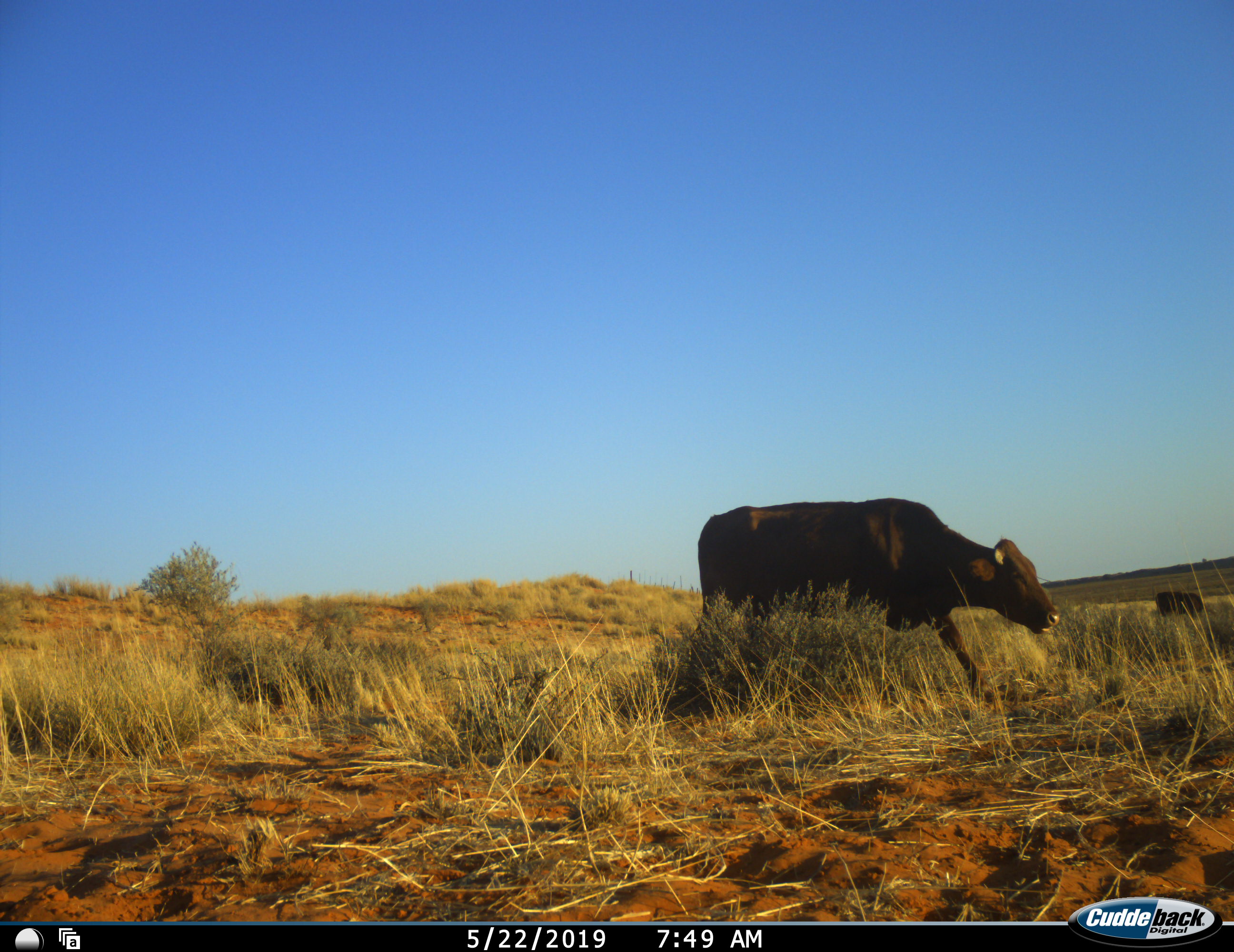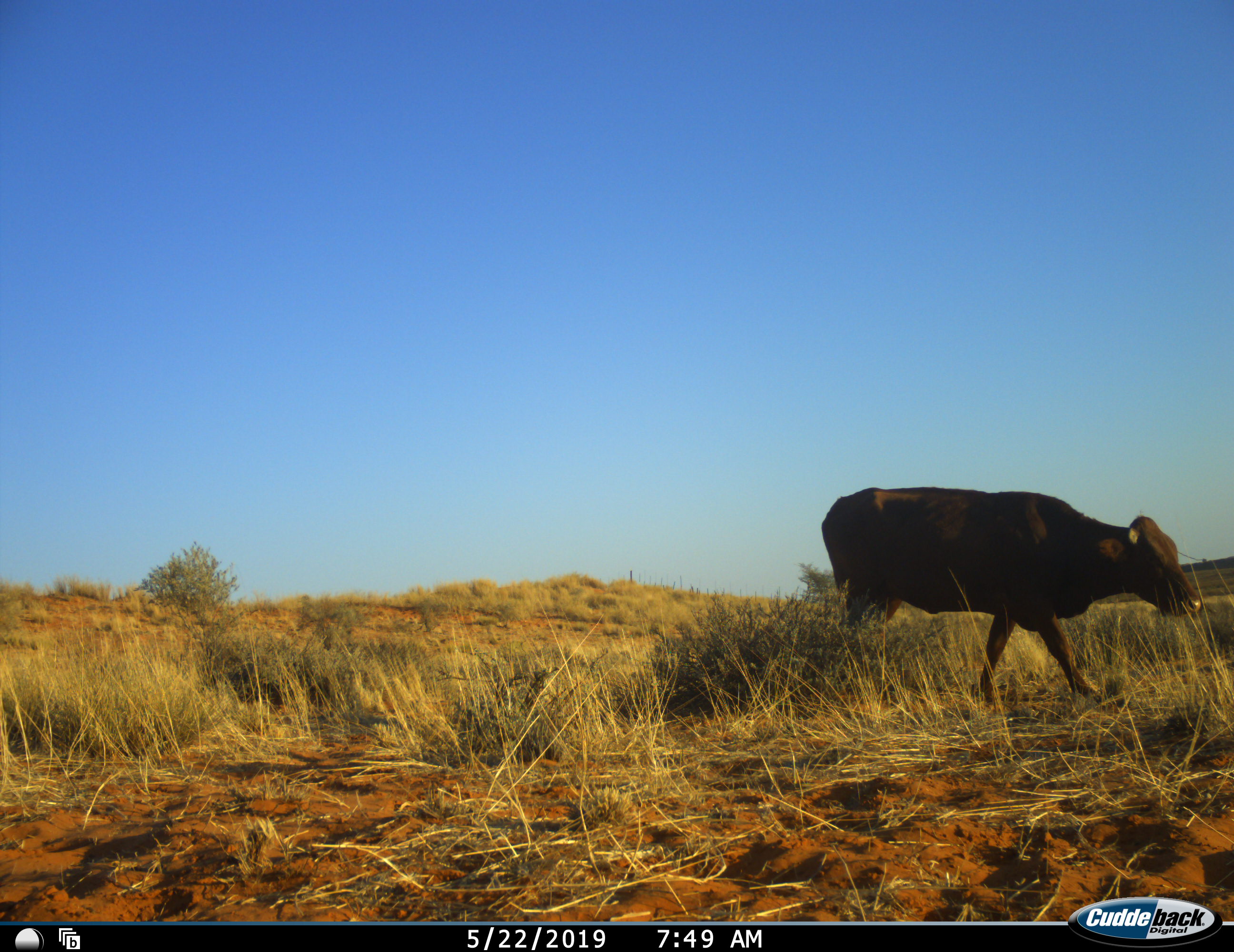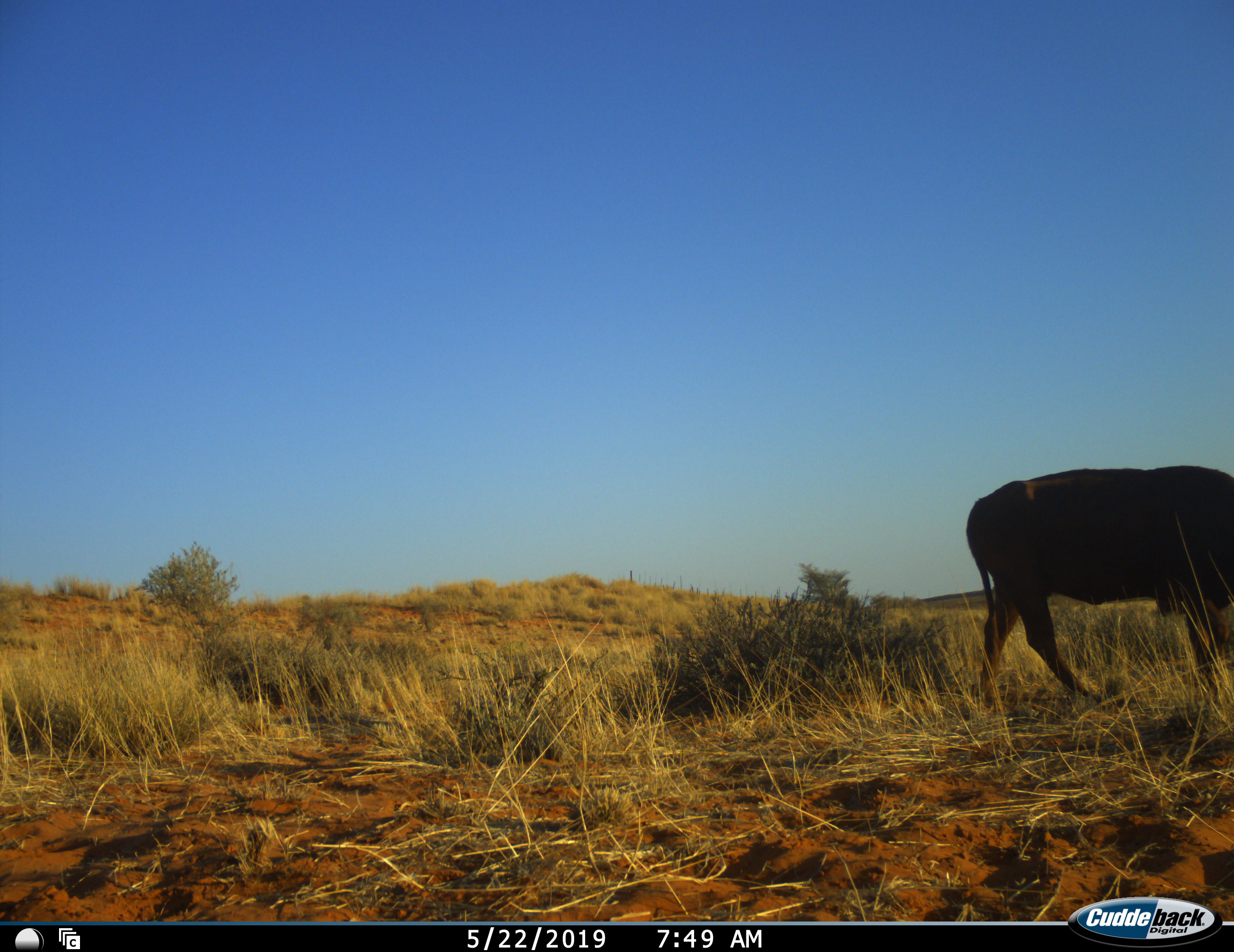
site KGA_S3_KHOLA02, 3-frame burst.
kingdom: Animalia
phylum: Chordata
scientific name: Vertebrata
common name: domestic animal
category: domesticanimal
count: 2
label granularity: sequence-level